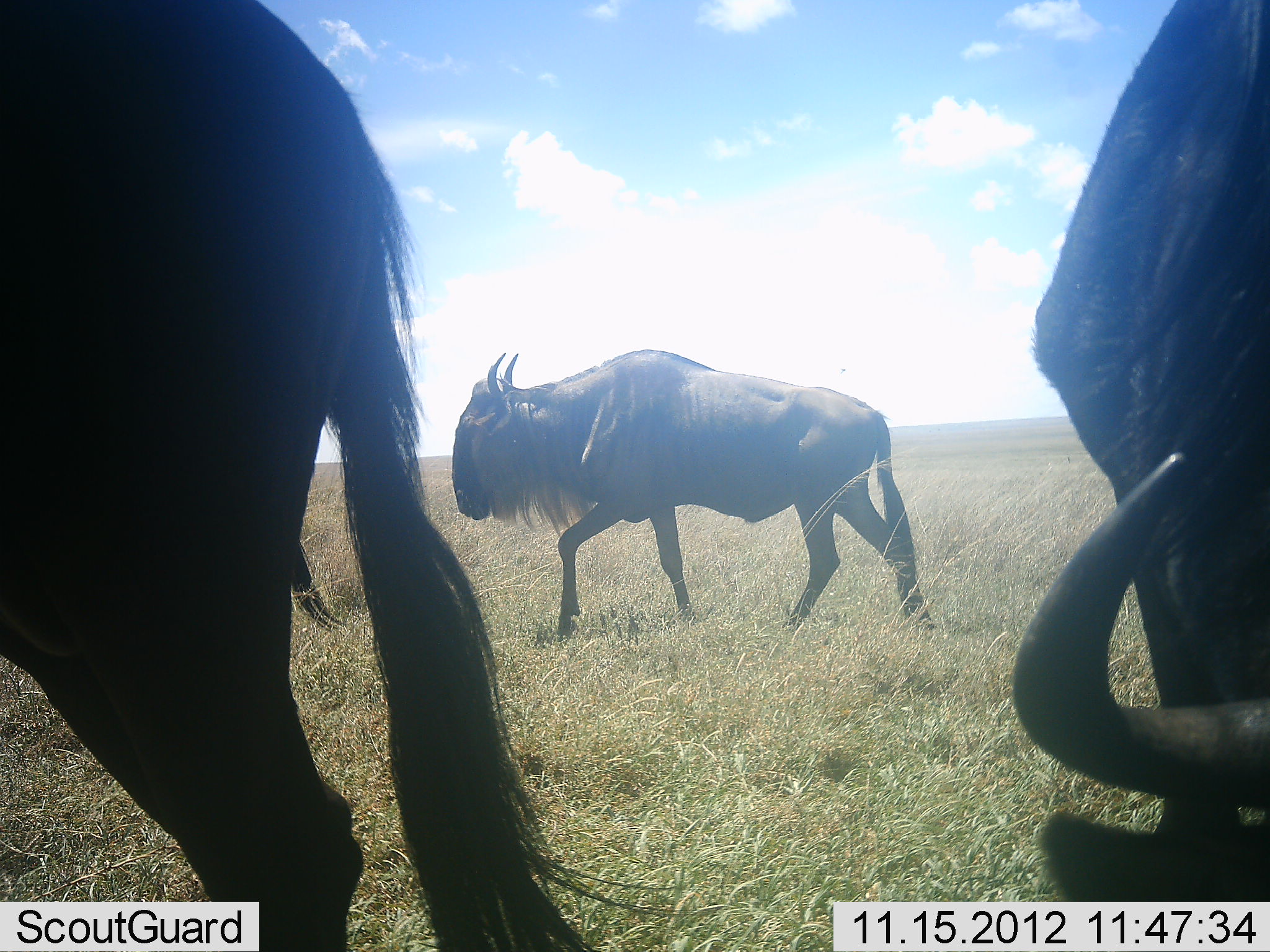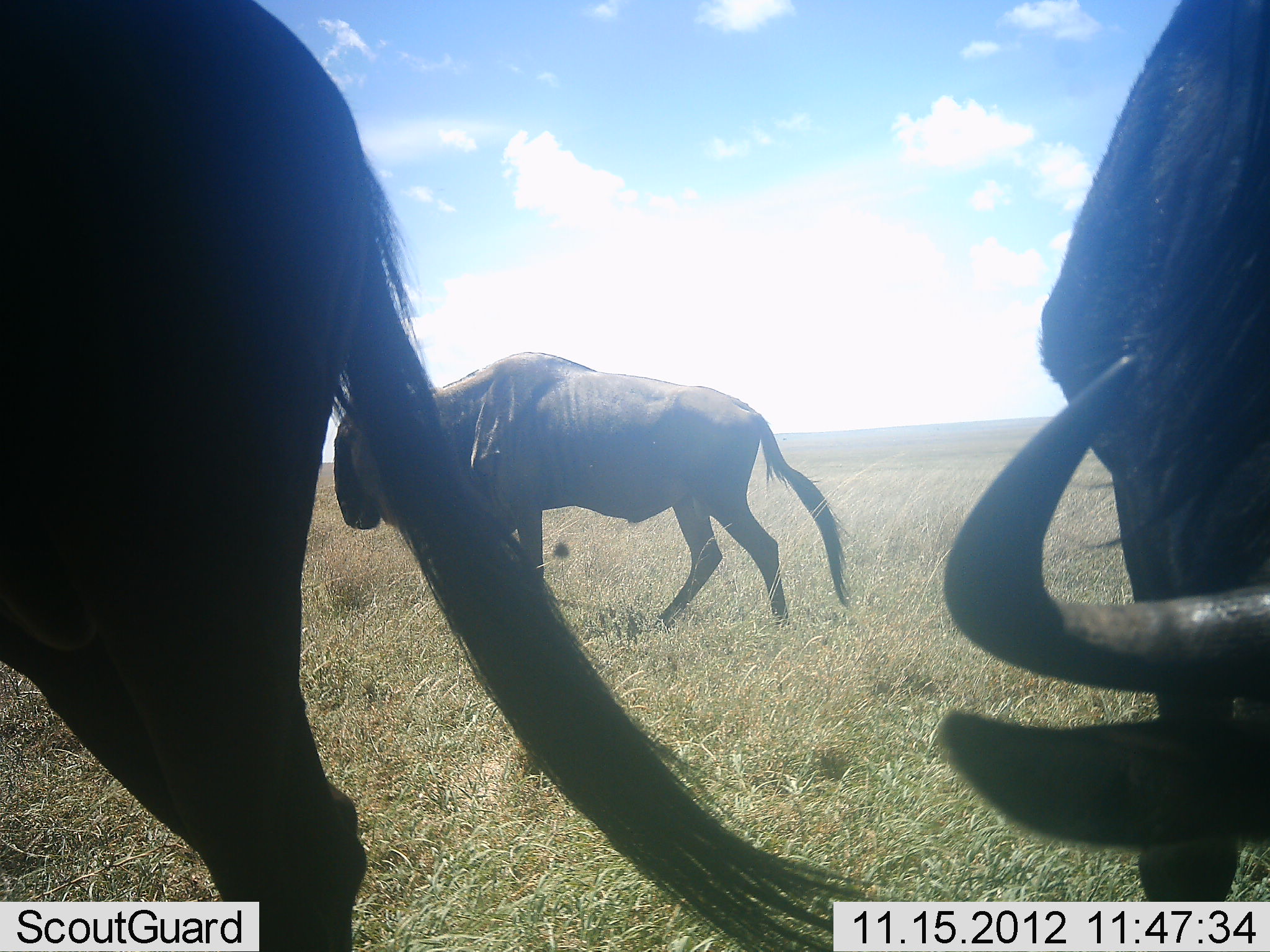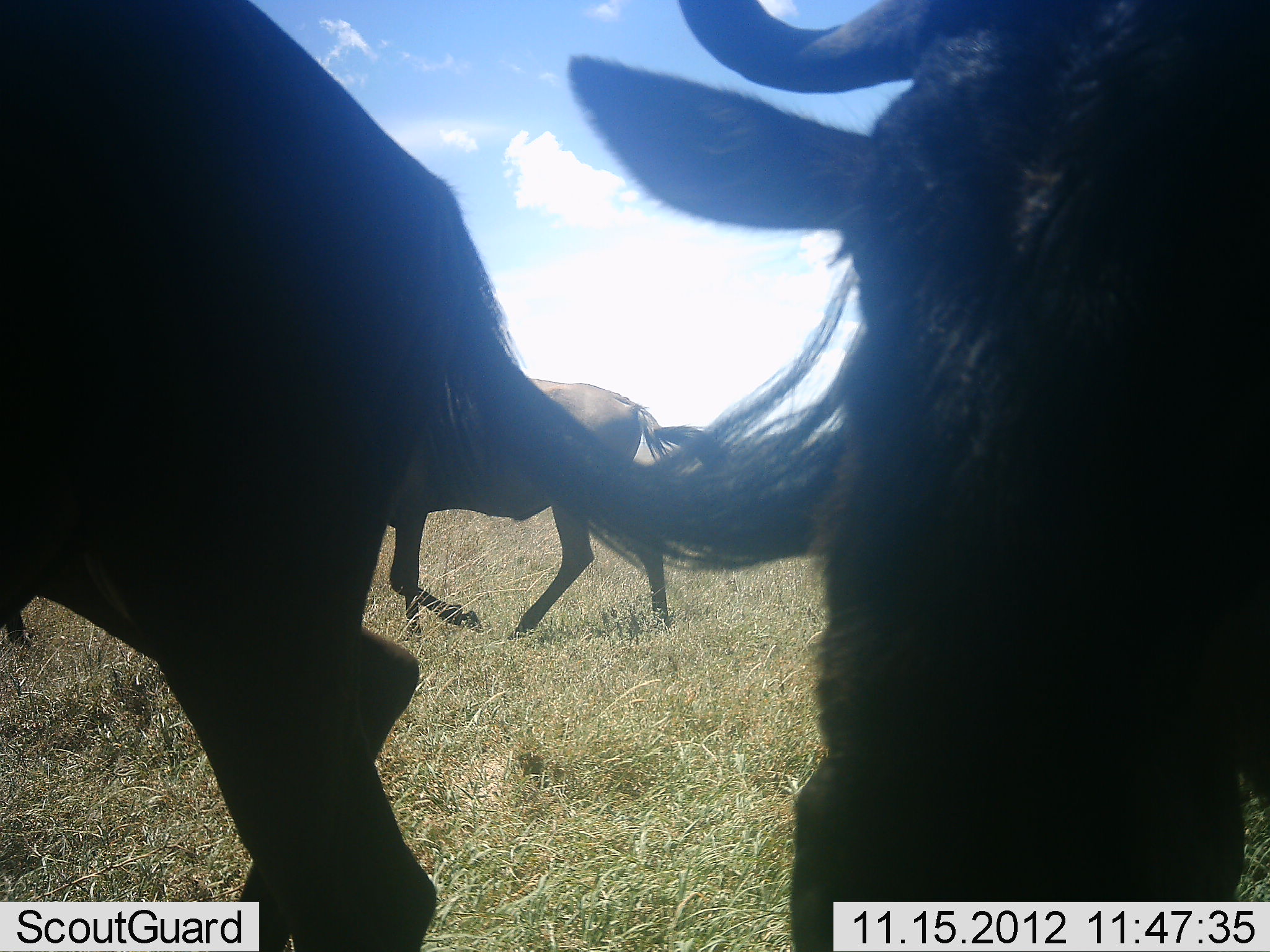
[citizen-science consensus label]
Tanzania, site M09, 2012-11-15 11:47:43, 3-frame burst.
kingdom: Animalia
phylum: Chordata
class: Mammalia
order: Artiodactyla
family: Bovidae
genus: Connochaetes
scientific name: Connochaetes taurinus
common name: blue wildebeest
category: wildebeest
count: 3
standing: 50%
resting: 0%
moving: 80%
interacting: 0%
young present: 0%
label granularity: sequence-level